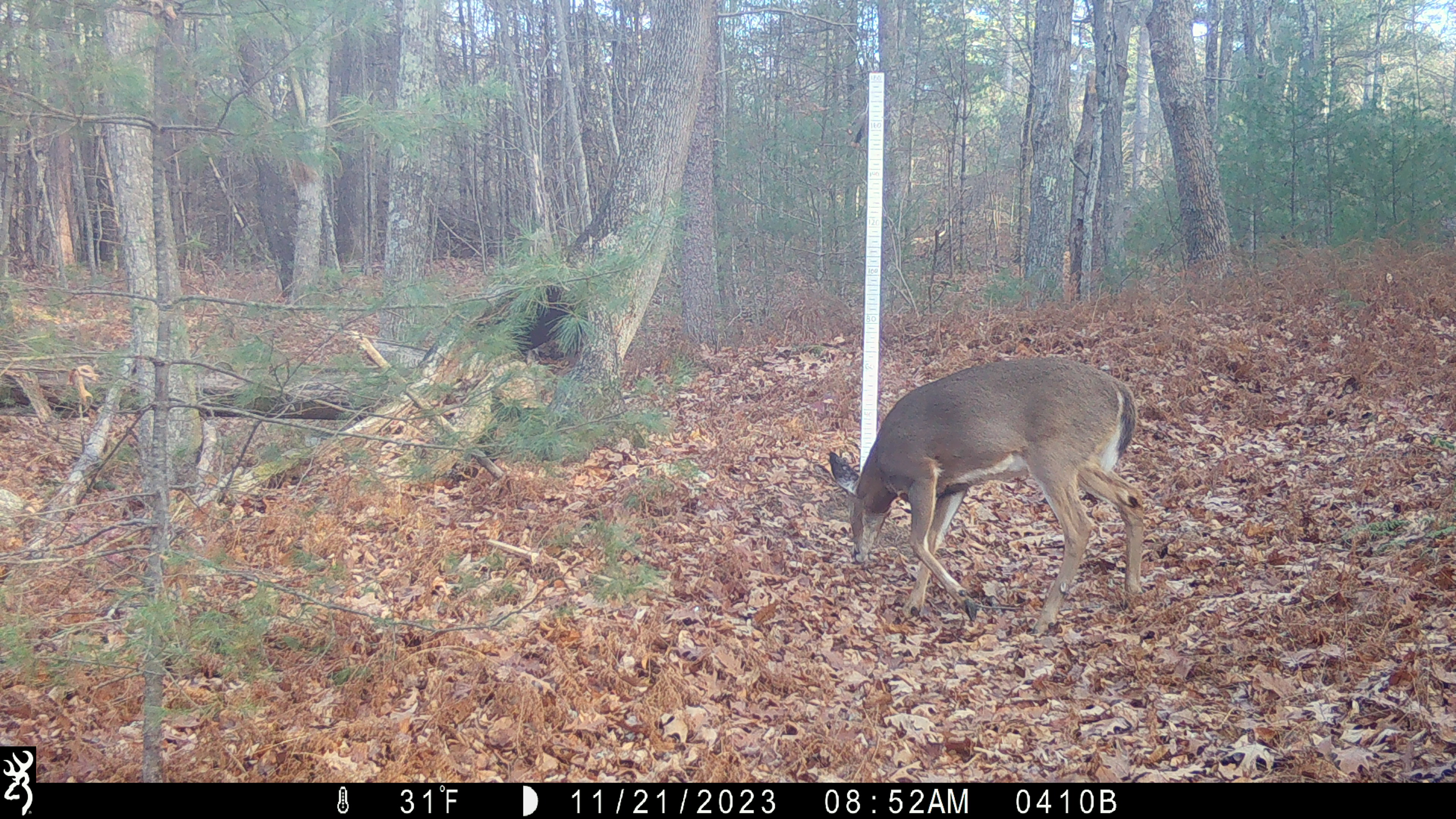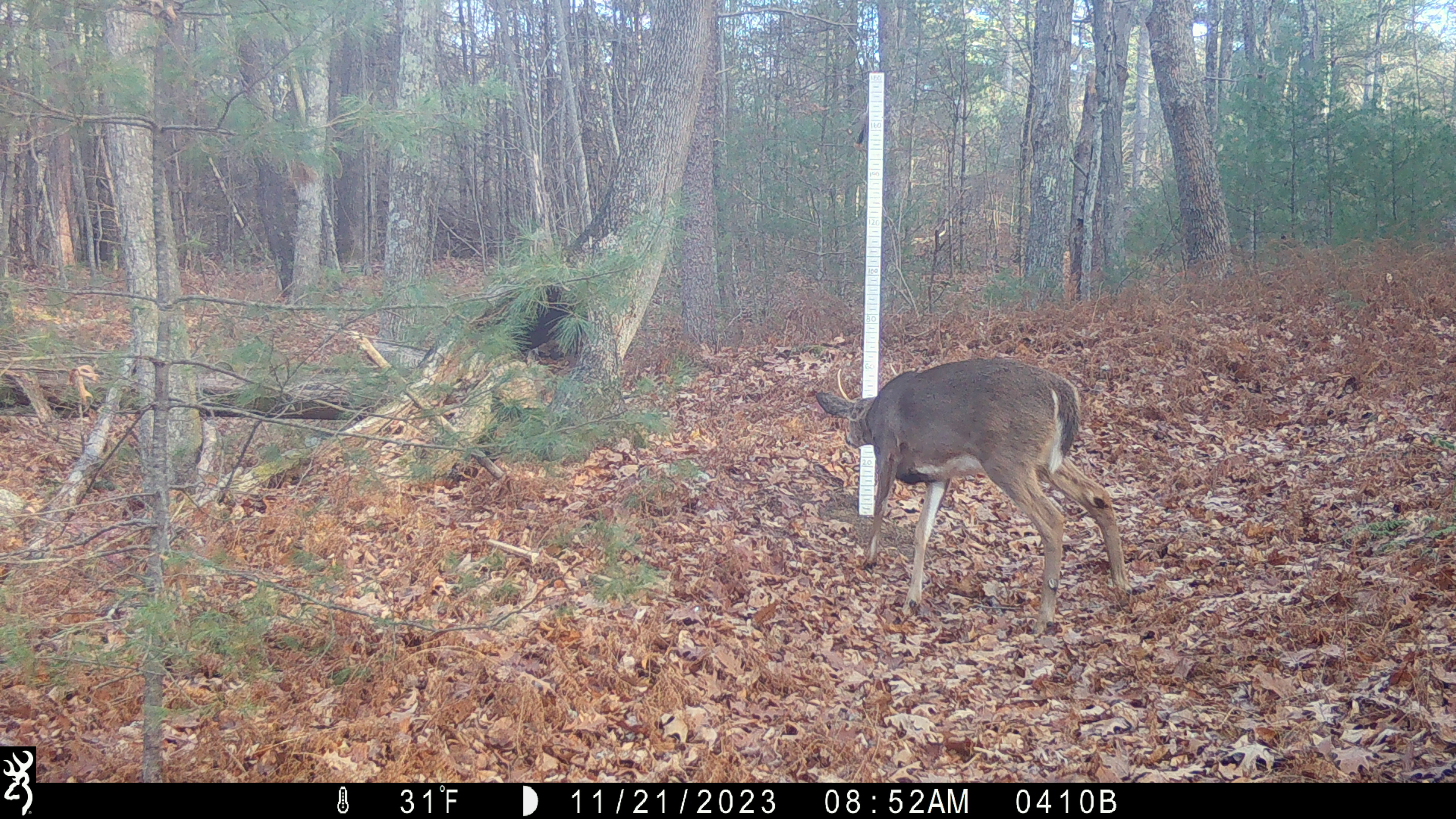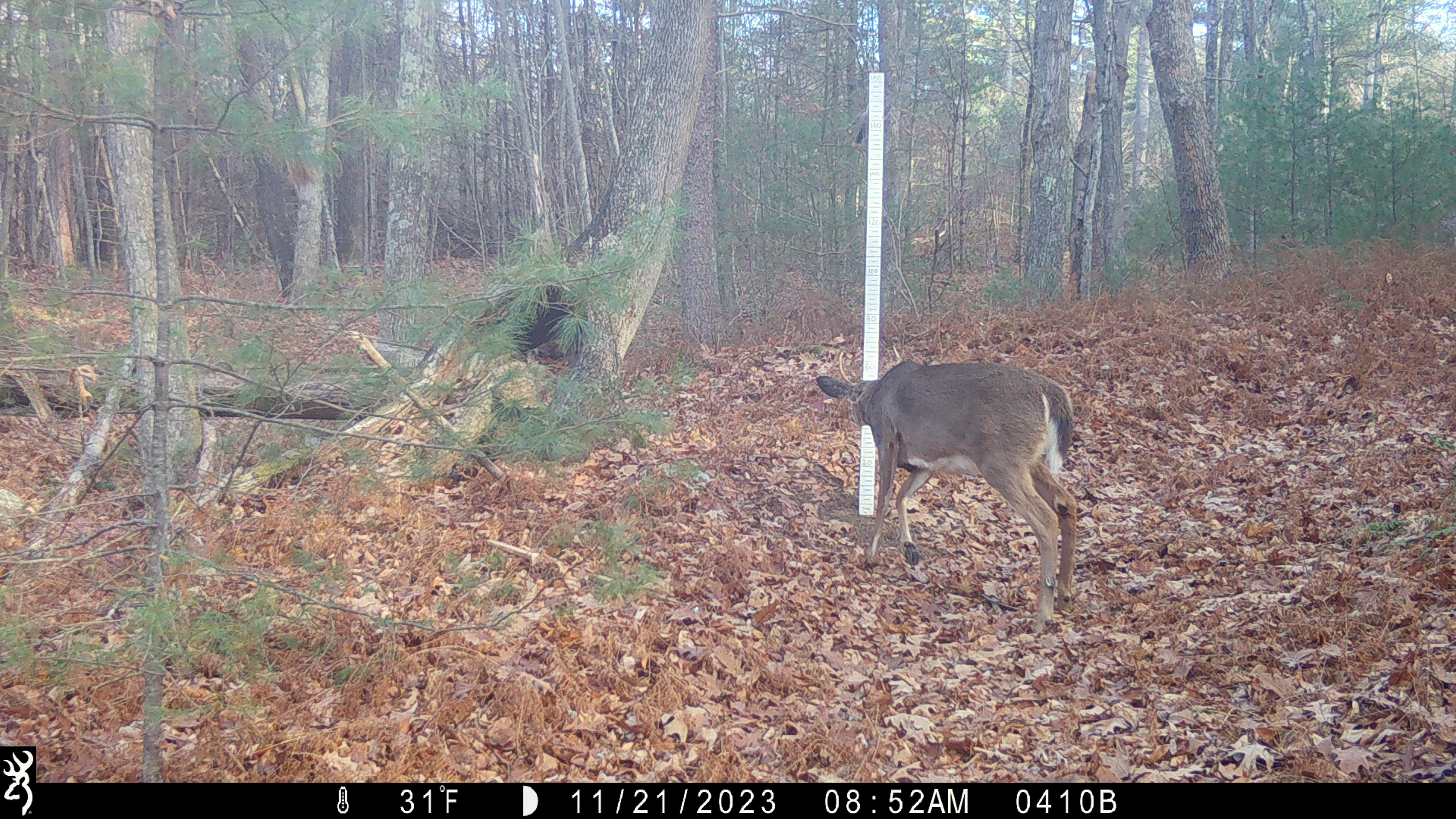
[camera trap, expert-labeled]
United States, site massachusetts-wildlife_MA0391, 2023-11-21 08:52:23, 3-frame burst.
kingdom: Animalia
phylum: Chordata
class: Mammalia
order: Artiodactyla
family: Cervidae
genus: Odocoileus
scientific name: Odocoileus virginianus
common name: white-tailed deer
White-tailed deer (Odocoileus virginianus).